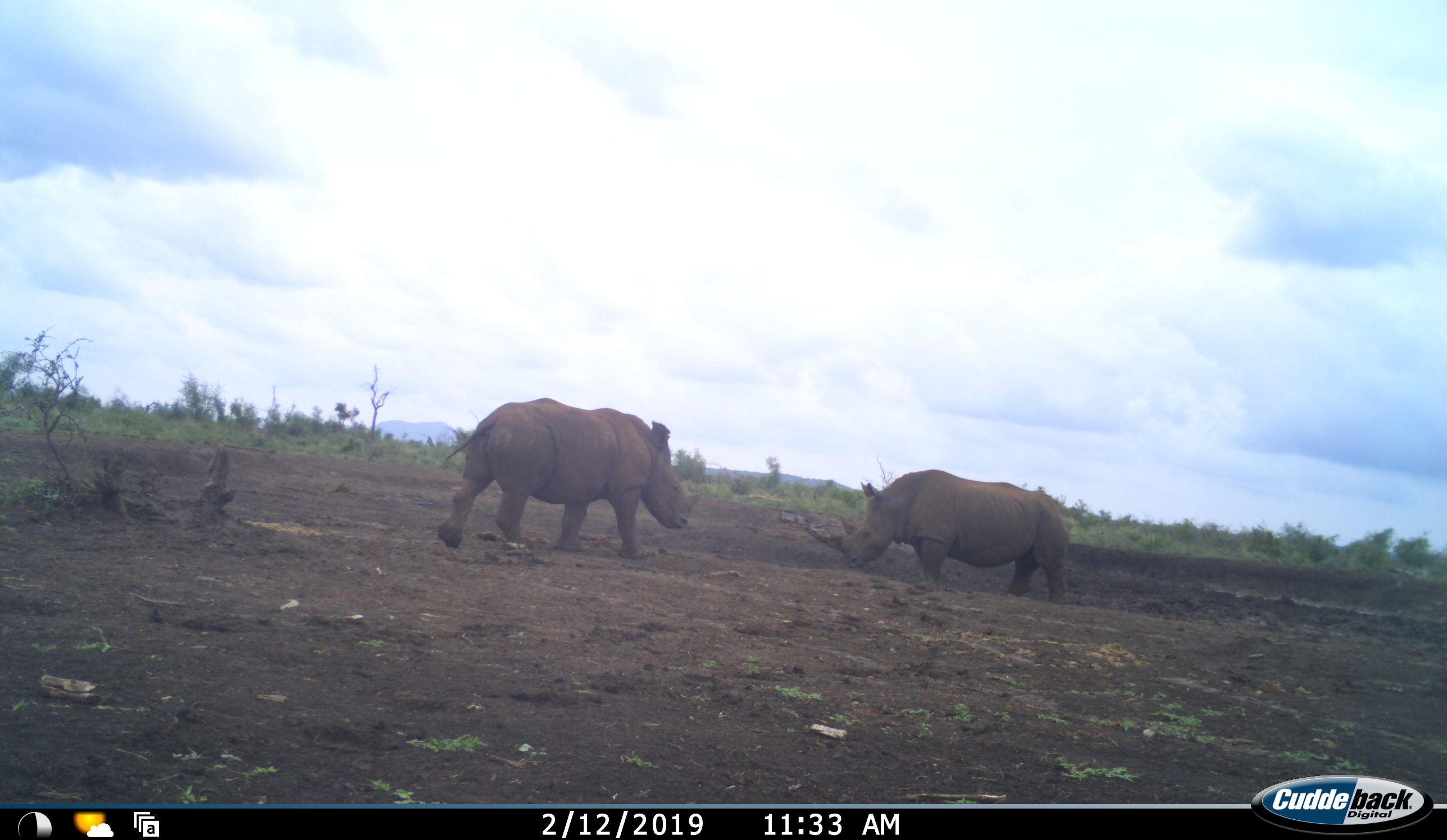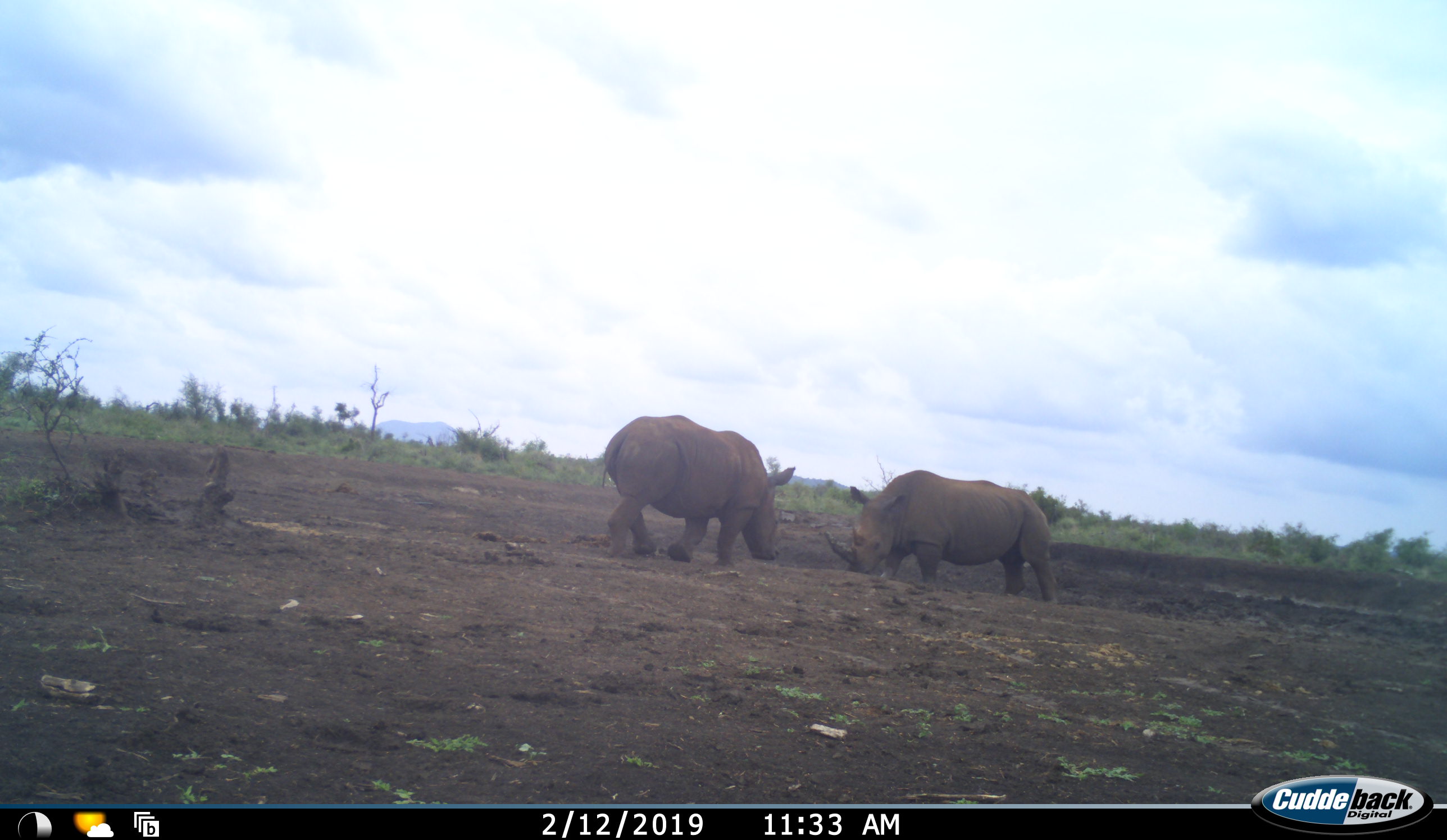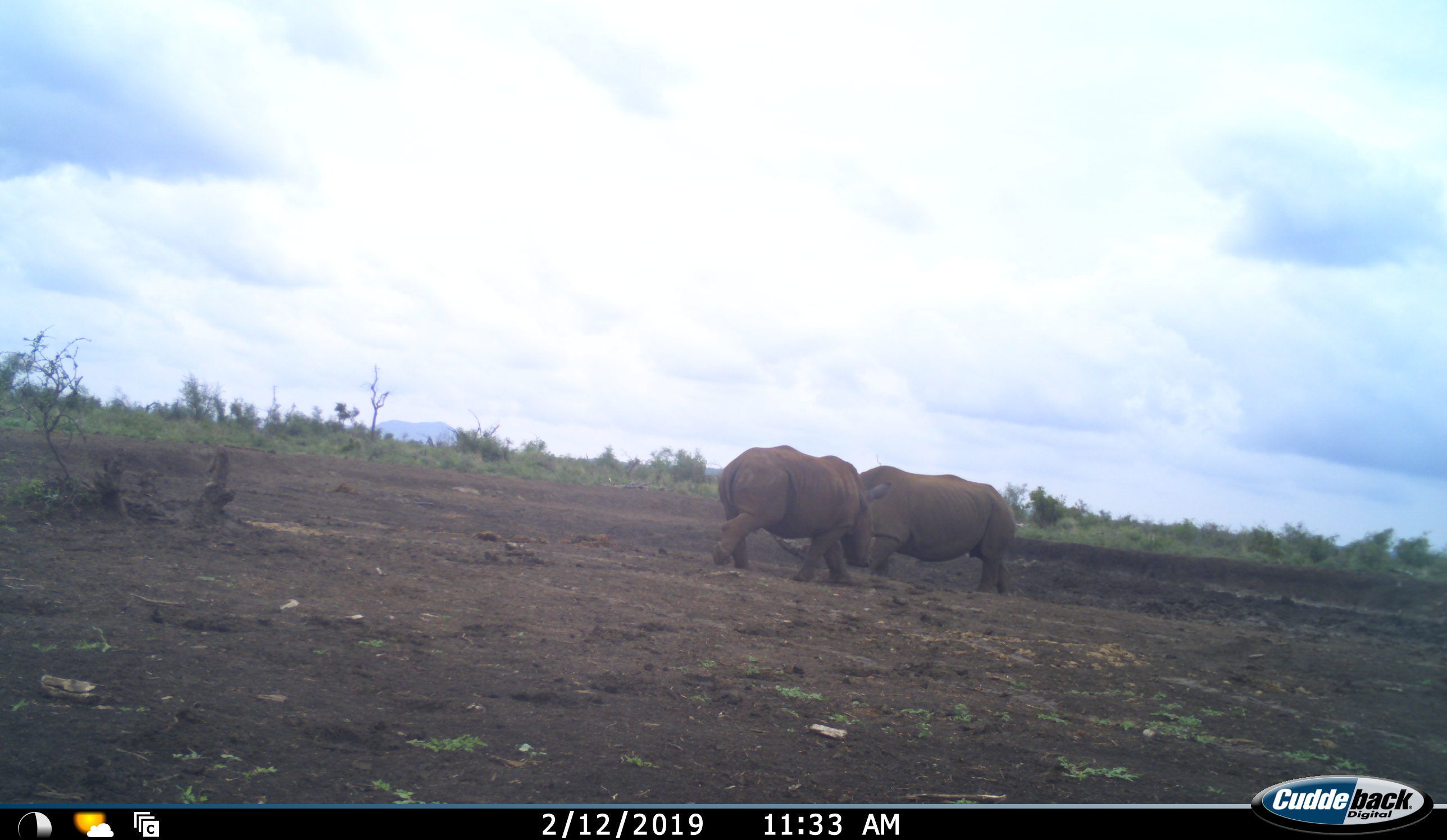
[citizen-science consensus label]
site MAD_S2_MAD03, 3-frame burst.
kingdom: Animalia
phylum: Chordata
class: Mammalia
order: Perissodactyla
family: Rhinocerotidae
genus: Ceratotherium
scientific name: Ceratotherium simum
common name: white rhinoceros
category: rhinoceroswhite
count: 2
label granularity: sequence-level